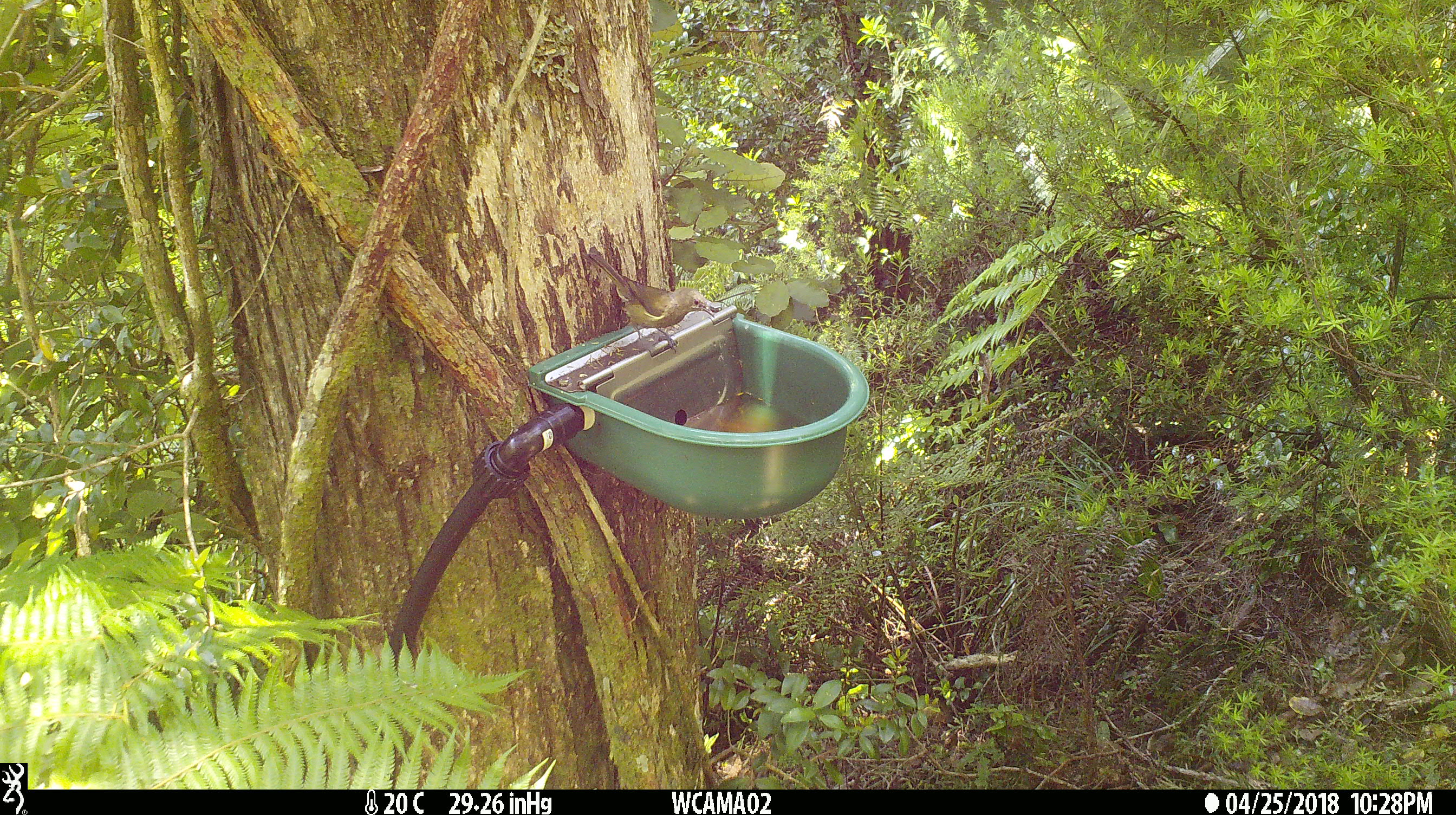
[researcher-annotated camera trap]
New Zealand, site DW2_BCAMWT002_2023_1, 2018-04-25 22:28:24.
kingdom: Animalia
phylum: Chordata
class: Aves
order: Passeriformes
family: Meliphagidae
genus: Anthornis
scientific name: Anthornis melanura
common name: new zealand bellbird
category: bellbird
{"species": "bellbird (new zealand bellbird) (Anthornis melanura)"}